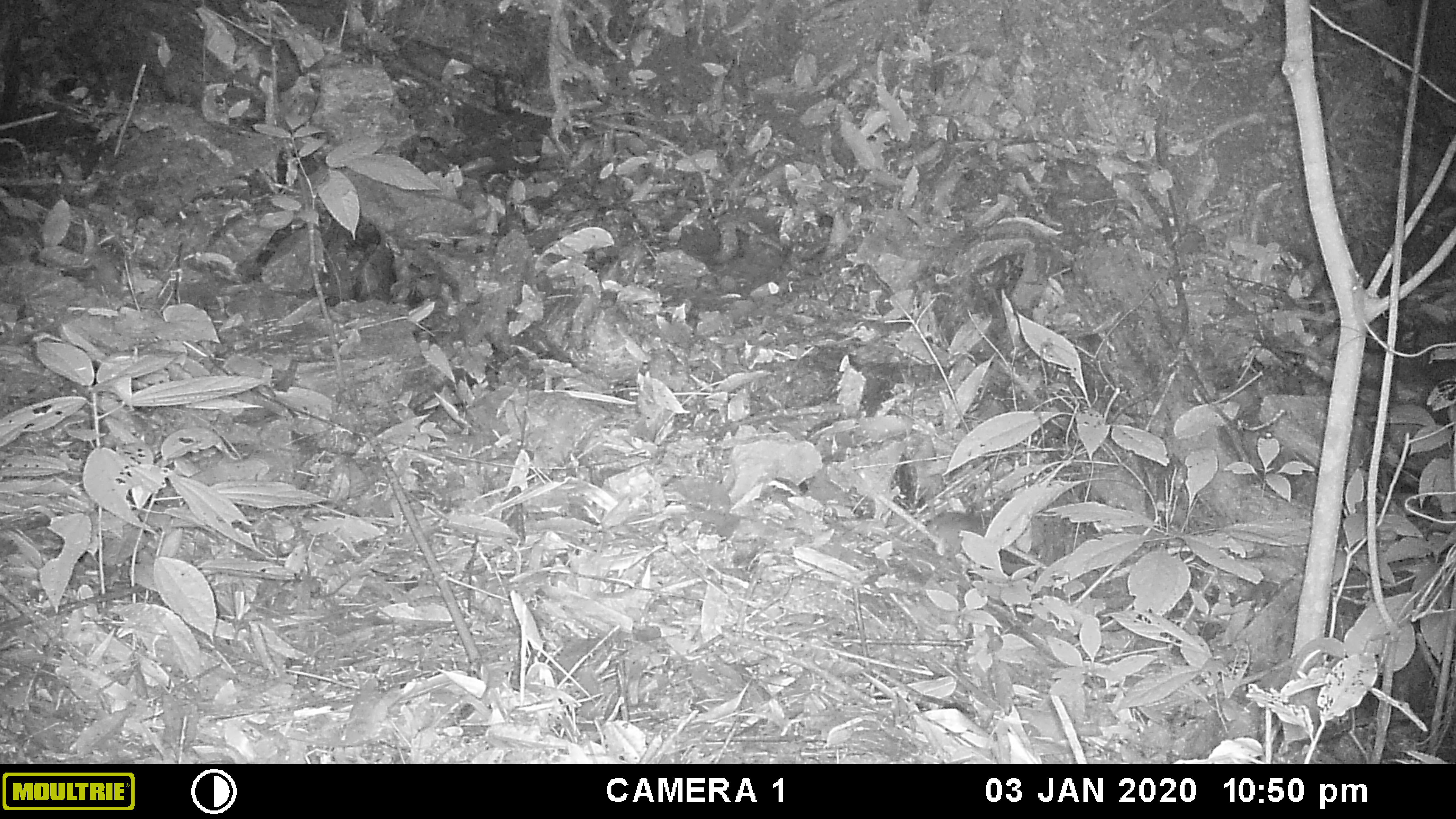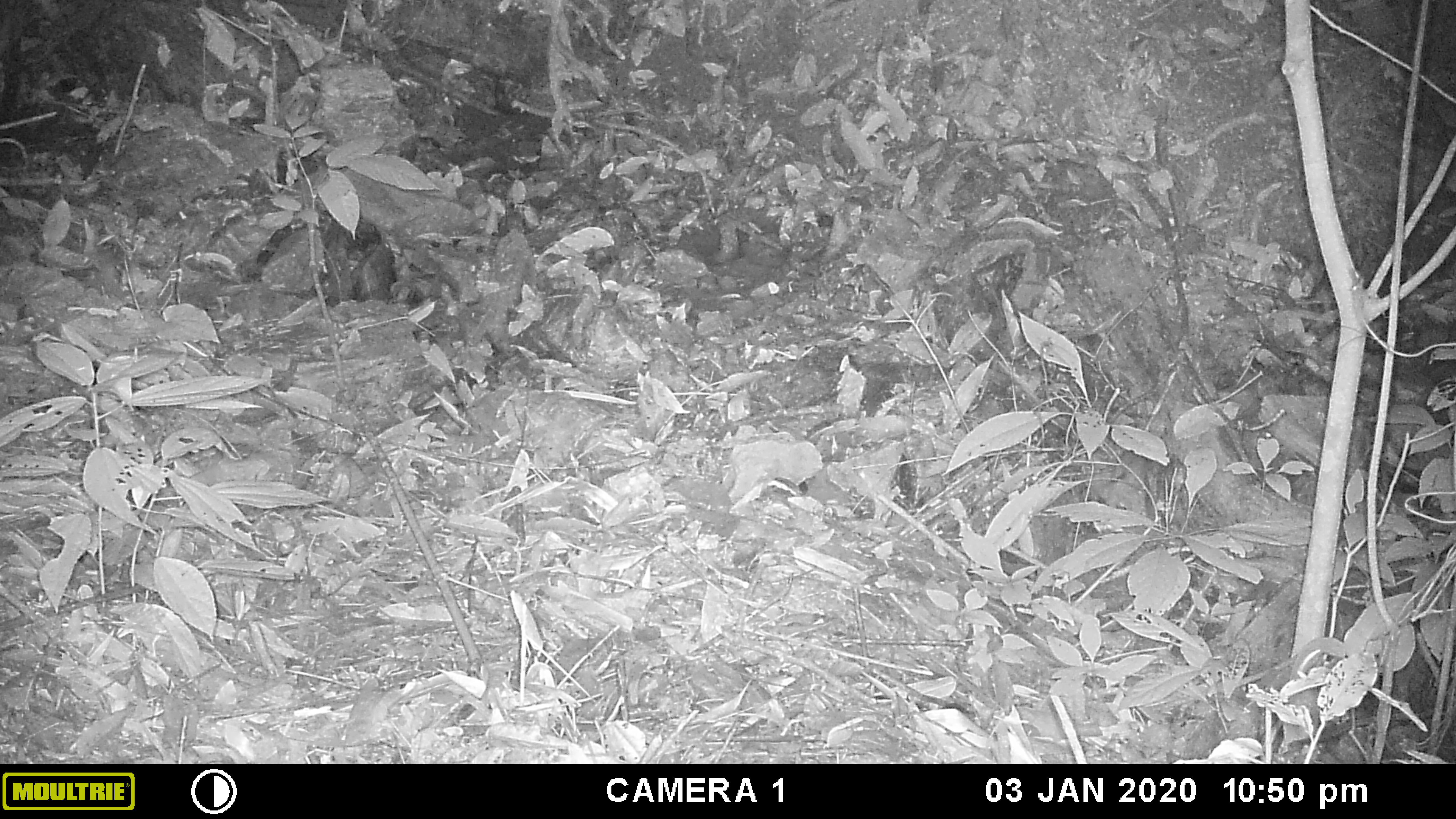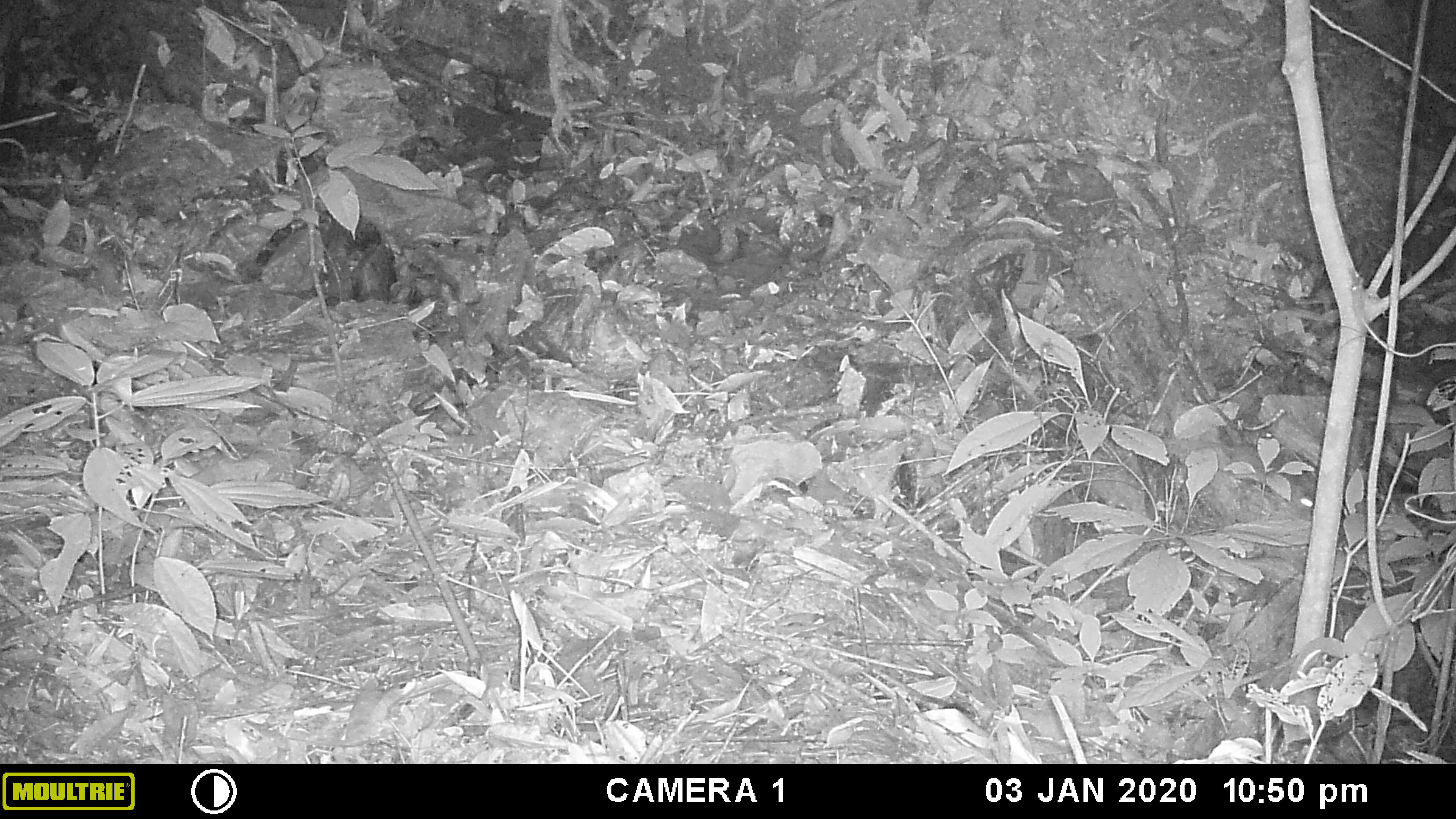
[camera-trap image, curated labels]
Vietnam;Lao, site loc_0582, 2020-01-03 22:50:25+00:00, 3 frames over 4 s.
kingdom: Animalia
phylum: Chordata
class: Mammalia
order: Rodentia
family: Muridae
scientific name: Muridae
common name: old-world mice and rats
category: unidentified murid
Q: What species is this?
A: Unidentified murid (old-world mice and rats) (Muridae).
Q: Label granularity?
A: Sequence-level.